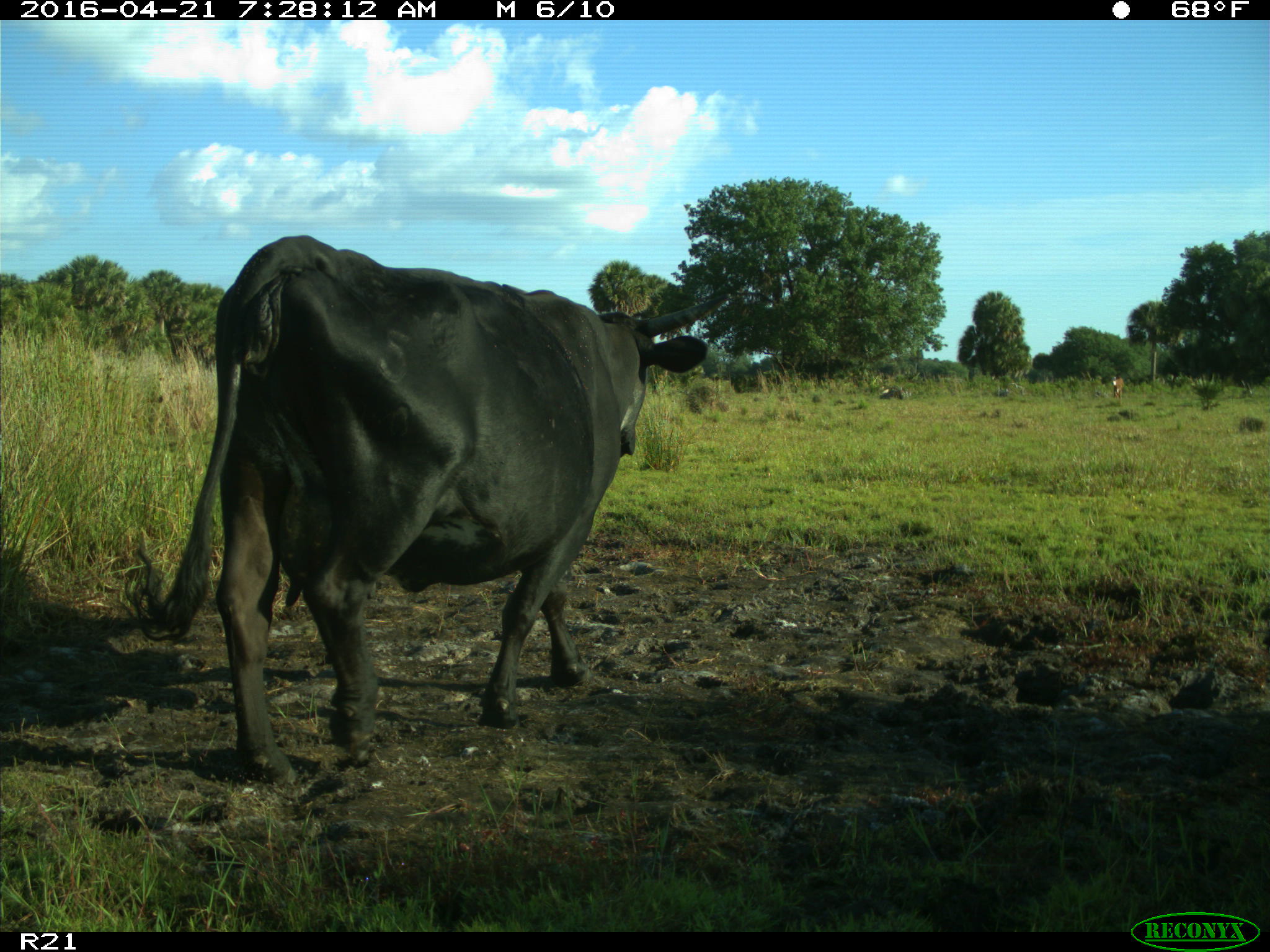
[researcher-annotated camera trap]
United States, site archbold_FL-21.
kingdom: Animalia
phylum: Chordata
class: Mammalia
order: Artiodactyla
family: Bovidae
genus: Bos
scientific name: Bos taurus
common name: domestic cow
Bos taurus (domestic cow).